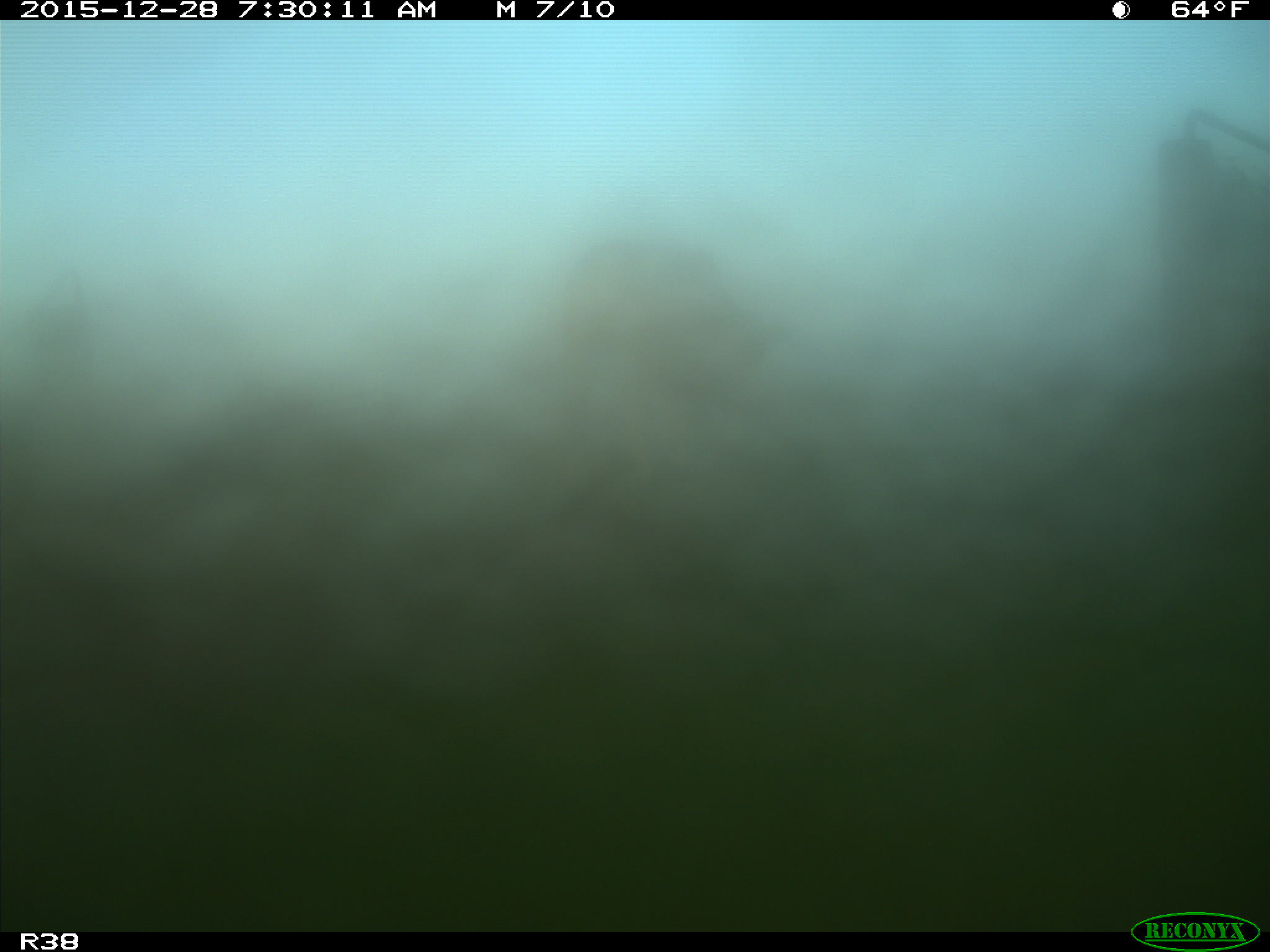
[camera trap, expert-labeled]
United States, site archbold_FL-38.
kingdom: Animalia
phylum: Chordata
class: Mammalia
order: Artiodactyla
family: Bovidae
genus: Bos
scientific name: Bos taurus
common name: domestic cow